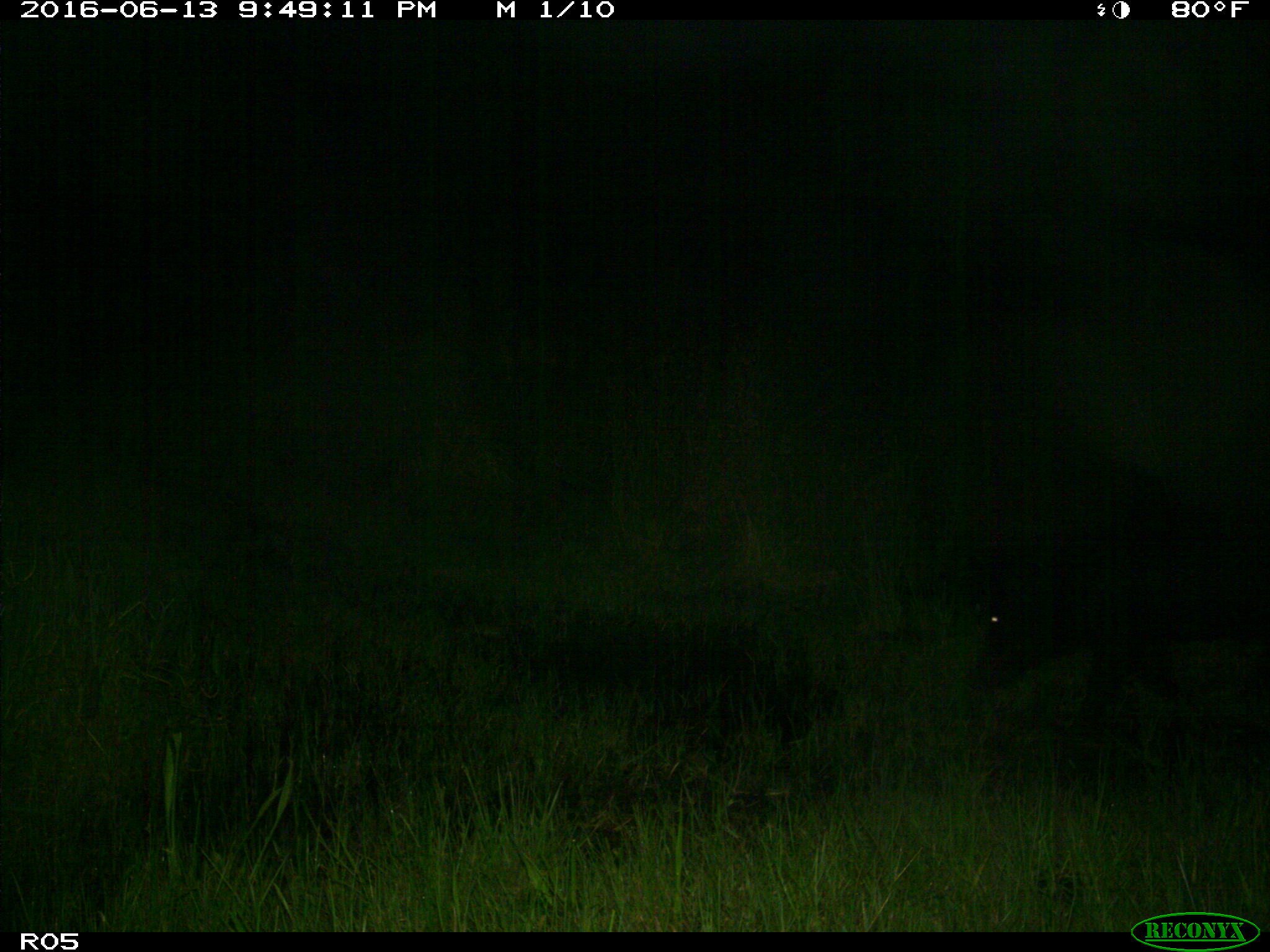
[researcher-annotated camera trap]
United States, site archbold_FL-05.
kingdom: Animalia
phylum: Chordata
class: Mammalia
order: Artiodactyla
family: Suidae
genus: Sus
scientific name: Sus scrofa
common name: wild boar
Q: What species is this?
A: Sus scrofa (wild boar).